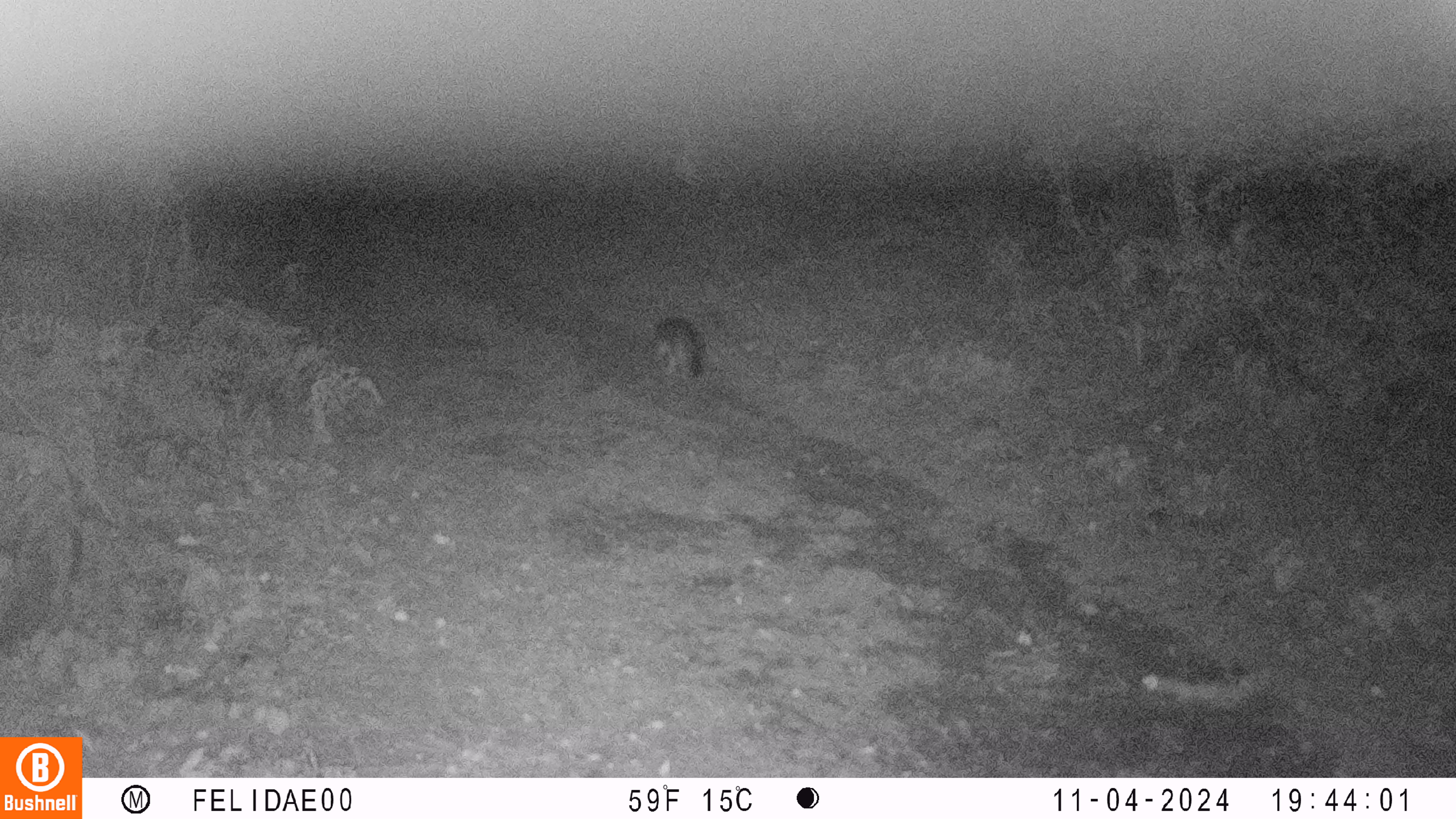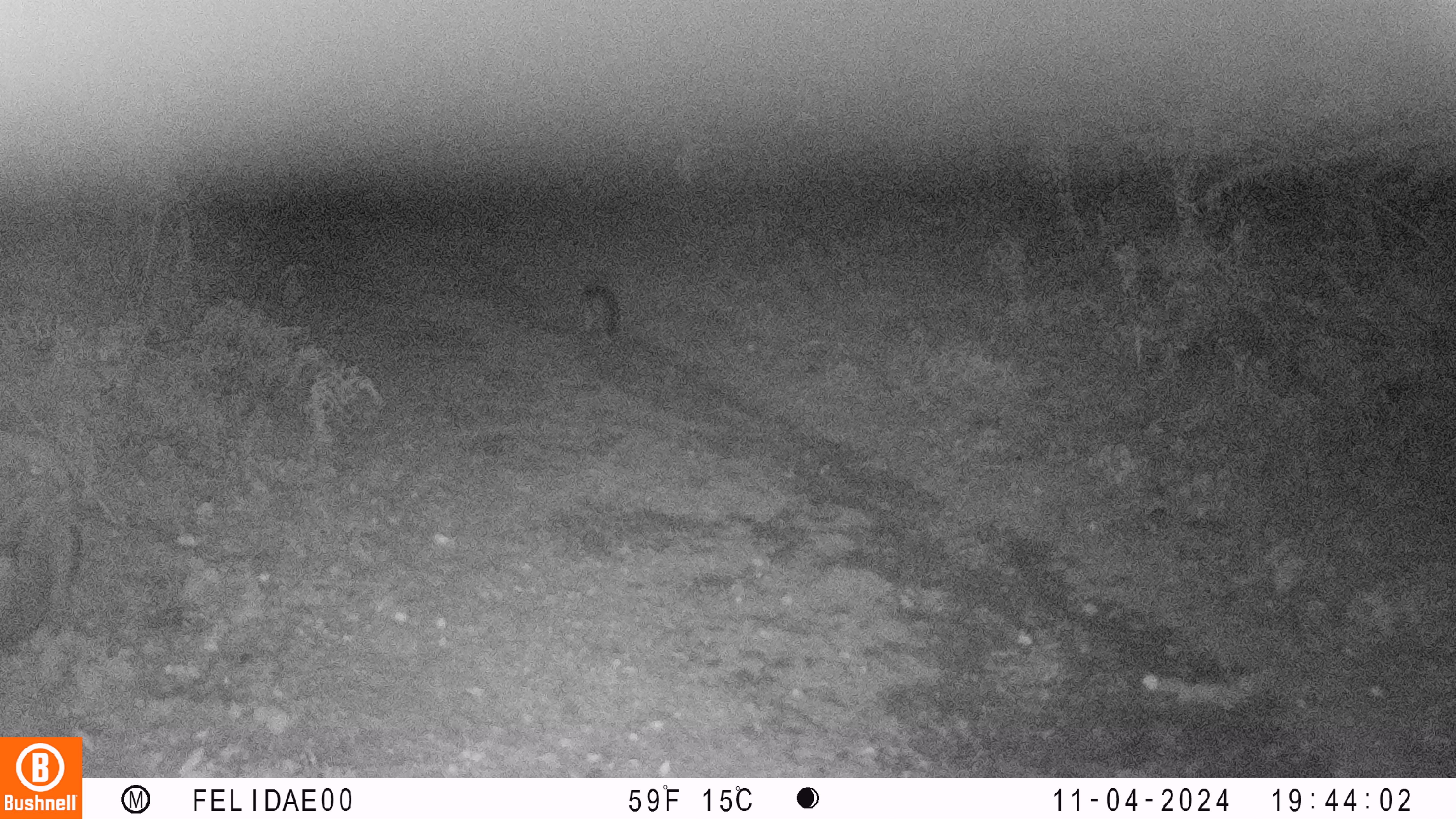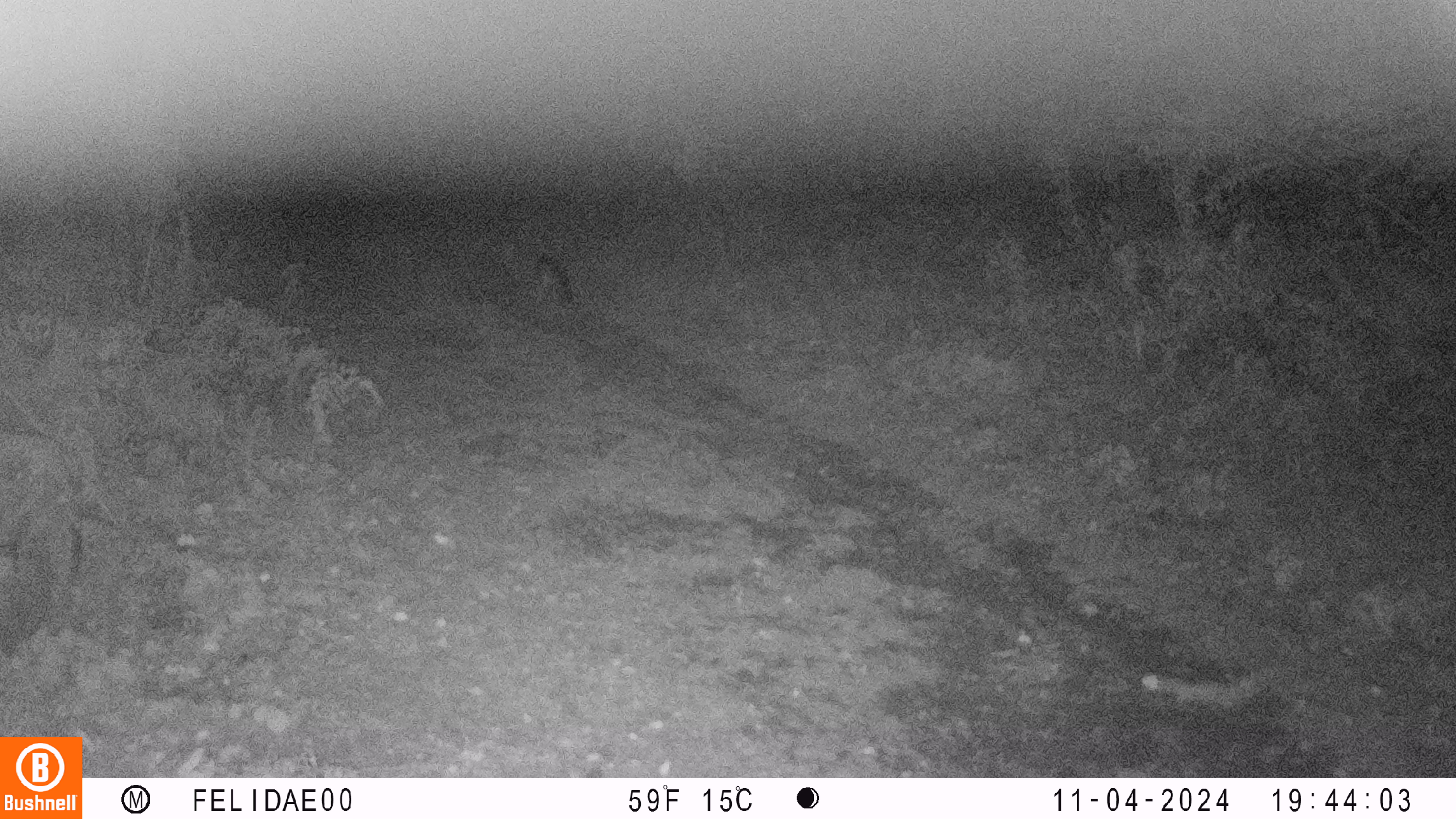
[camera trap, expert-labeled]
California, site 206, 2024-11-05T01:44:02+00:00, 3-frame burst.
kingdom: Animalia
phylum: Chordata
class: Mammalia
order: Carnivora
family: Canidae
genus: Urocyon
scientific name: Urocyon cinereoargenteus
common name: gray fox